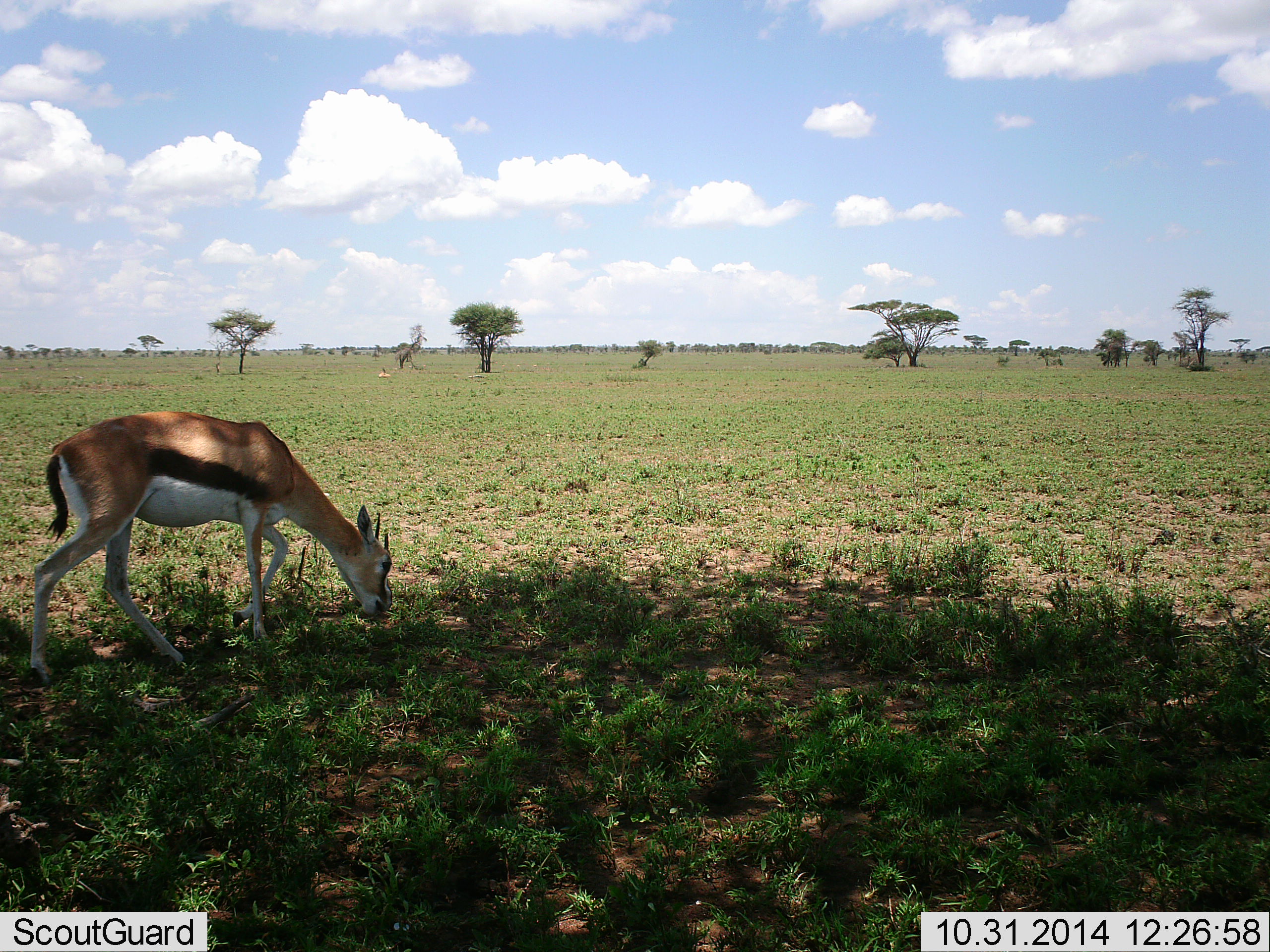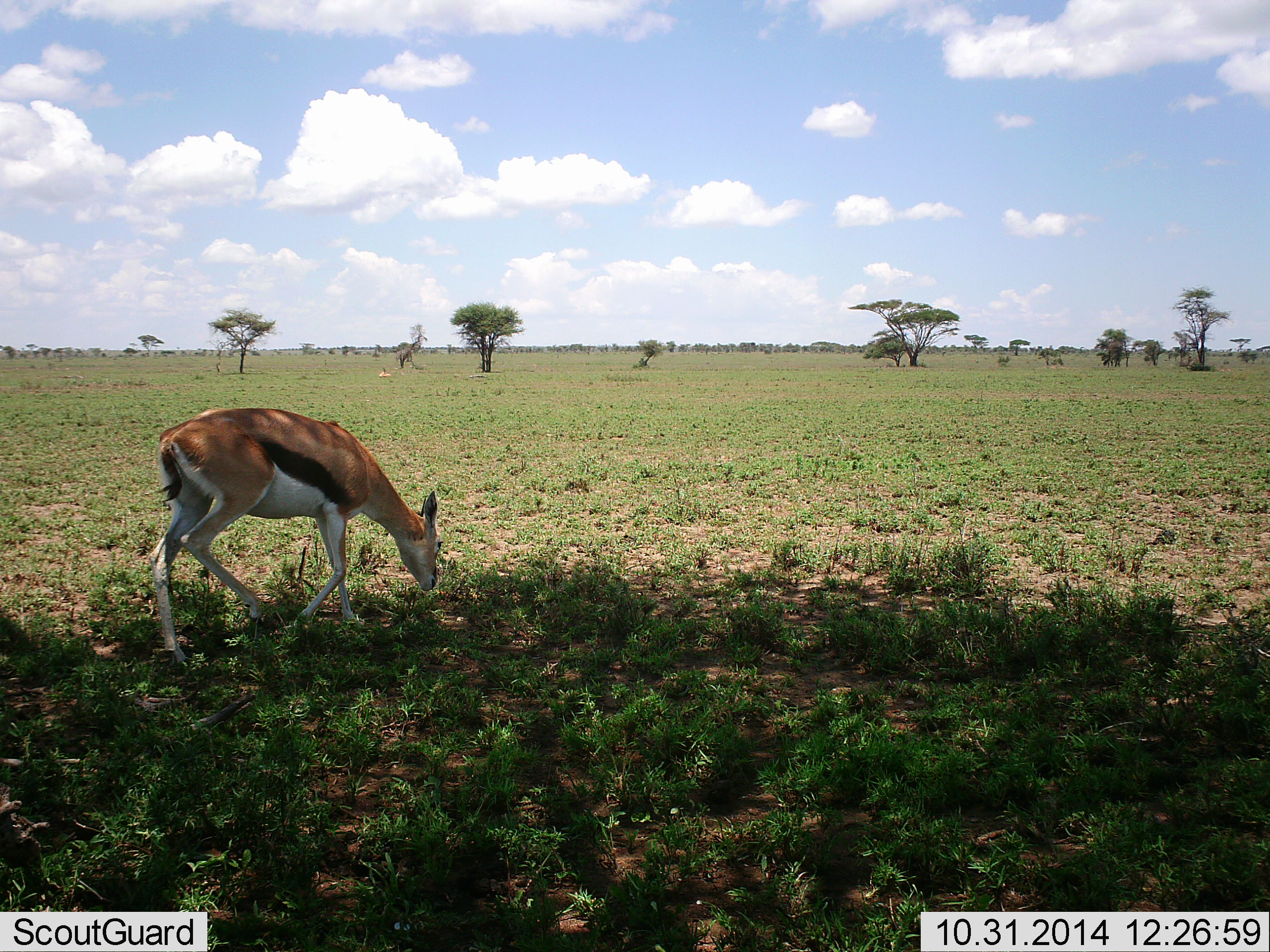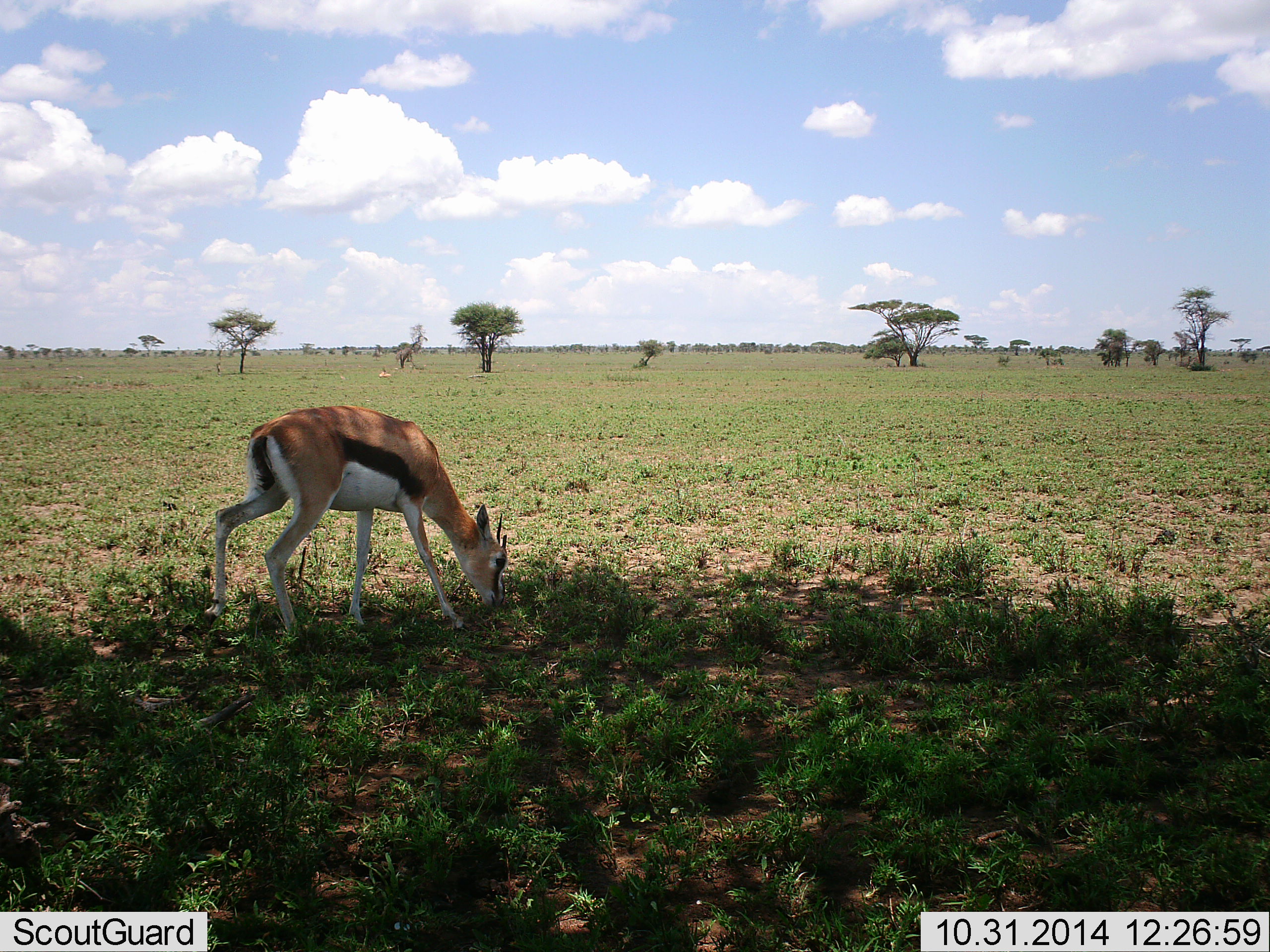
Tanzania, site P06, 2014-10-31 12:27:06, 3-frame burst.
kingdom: Animalia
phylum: Chordata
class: Mammalia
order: Artiodactyla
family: Bovidae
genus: Eudorcas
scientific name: Eudorcas thomsonii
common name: thomson's gazelle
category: gazellethomsons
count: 1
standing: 10%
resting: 0%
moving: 50%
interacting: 0%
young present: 0%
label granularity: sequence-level